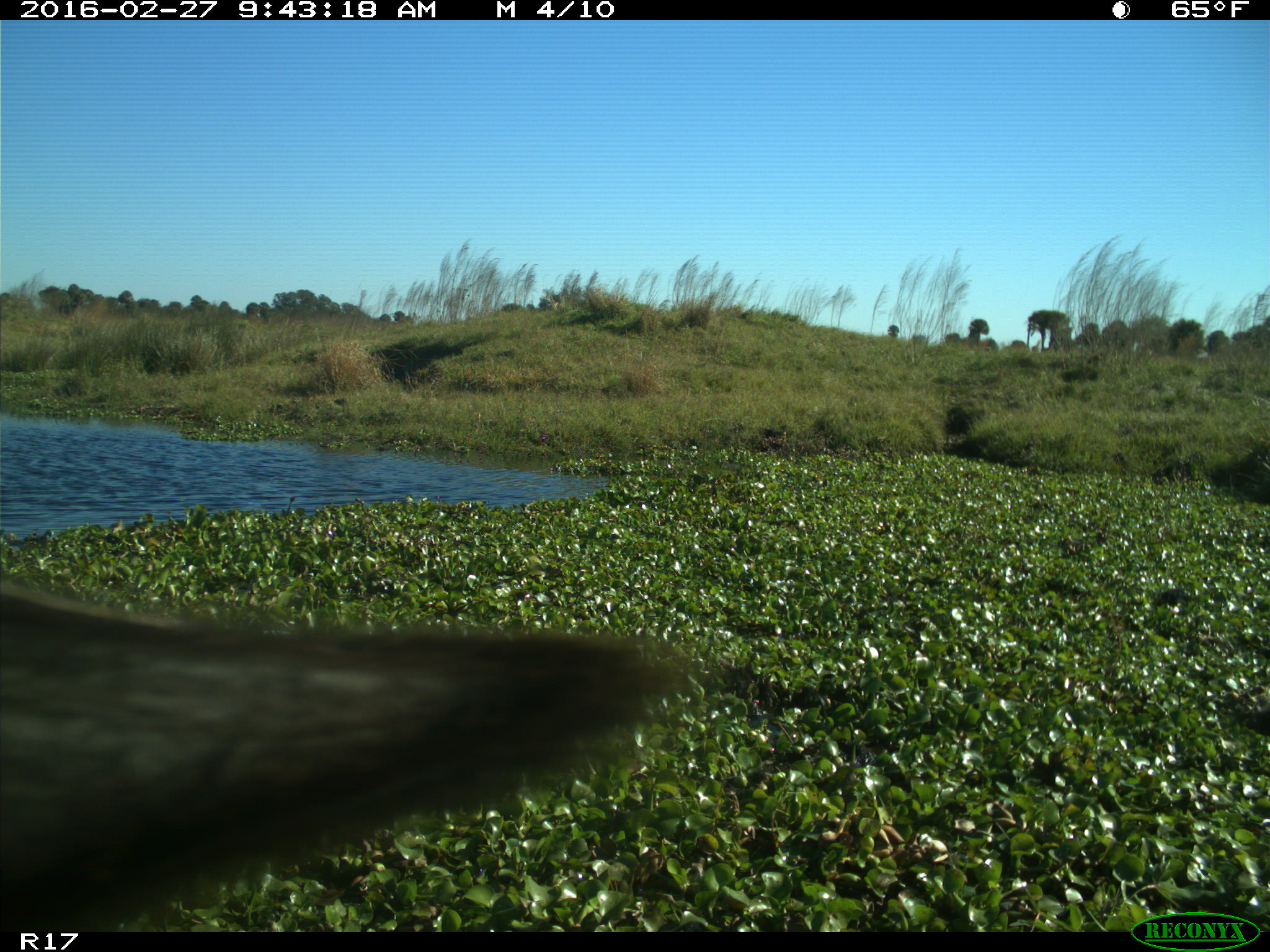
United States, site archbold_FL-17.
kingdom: Animalia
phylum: Chordata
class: Mammalia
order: Artiodactyla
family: Bovidae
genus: Bos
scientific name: Bos taurus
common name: domestic cow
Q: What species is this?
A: Bos taurus (domestic cow).